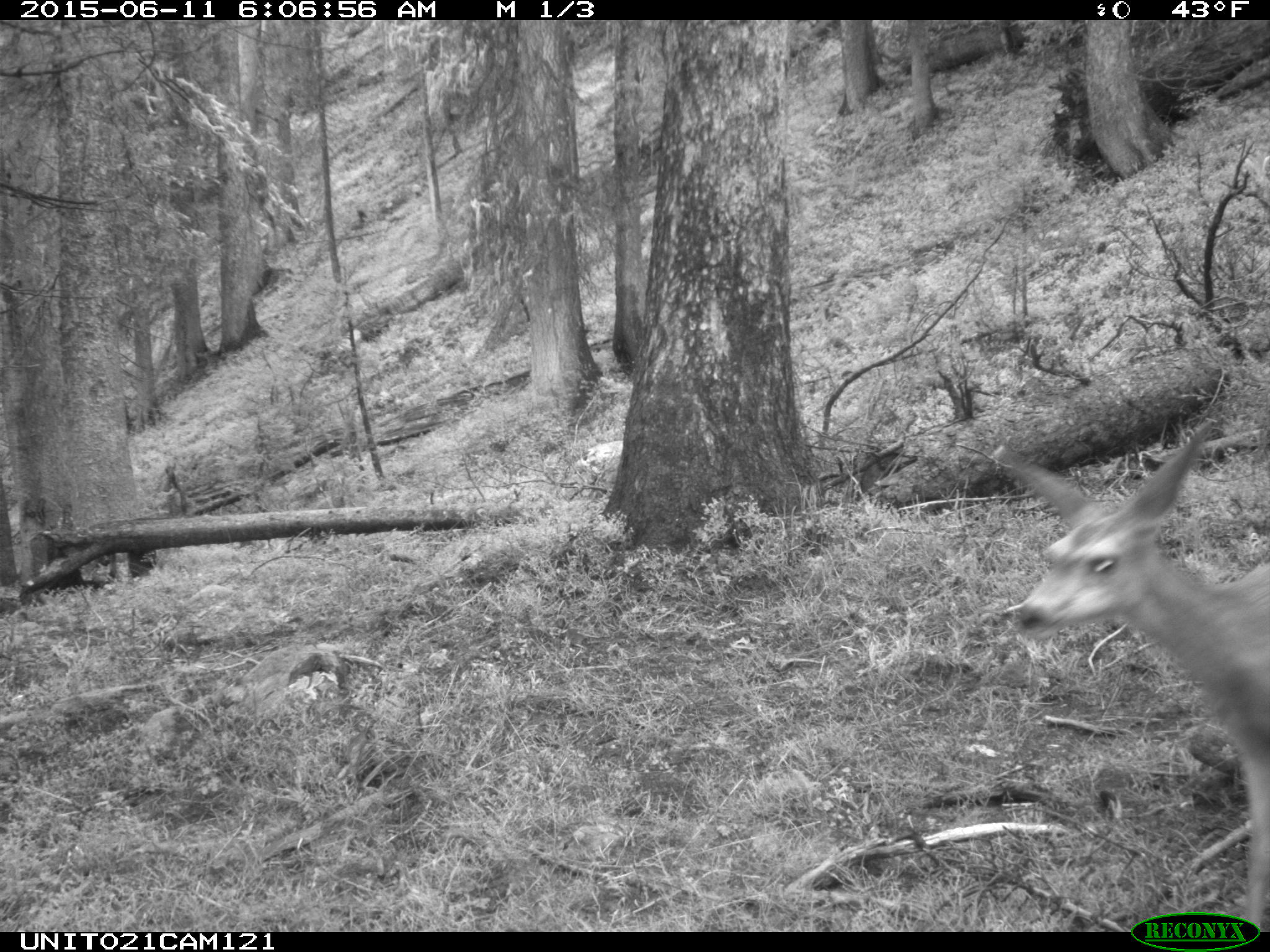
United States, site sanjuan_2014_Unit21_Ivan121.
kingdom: Animalia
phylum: Chordata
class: Mammalia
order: Artiodactyla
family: Cervidae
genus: Odocoileus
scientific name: Odocoileus hemionus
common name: mule deer